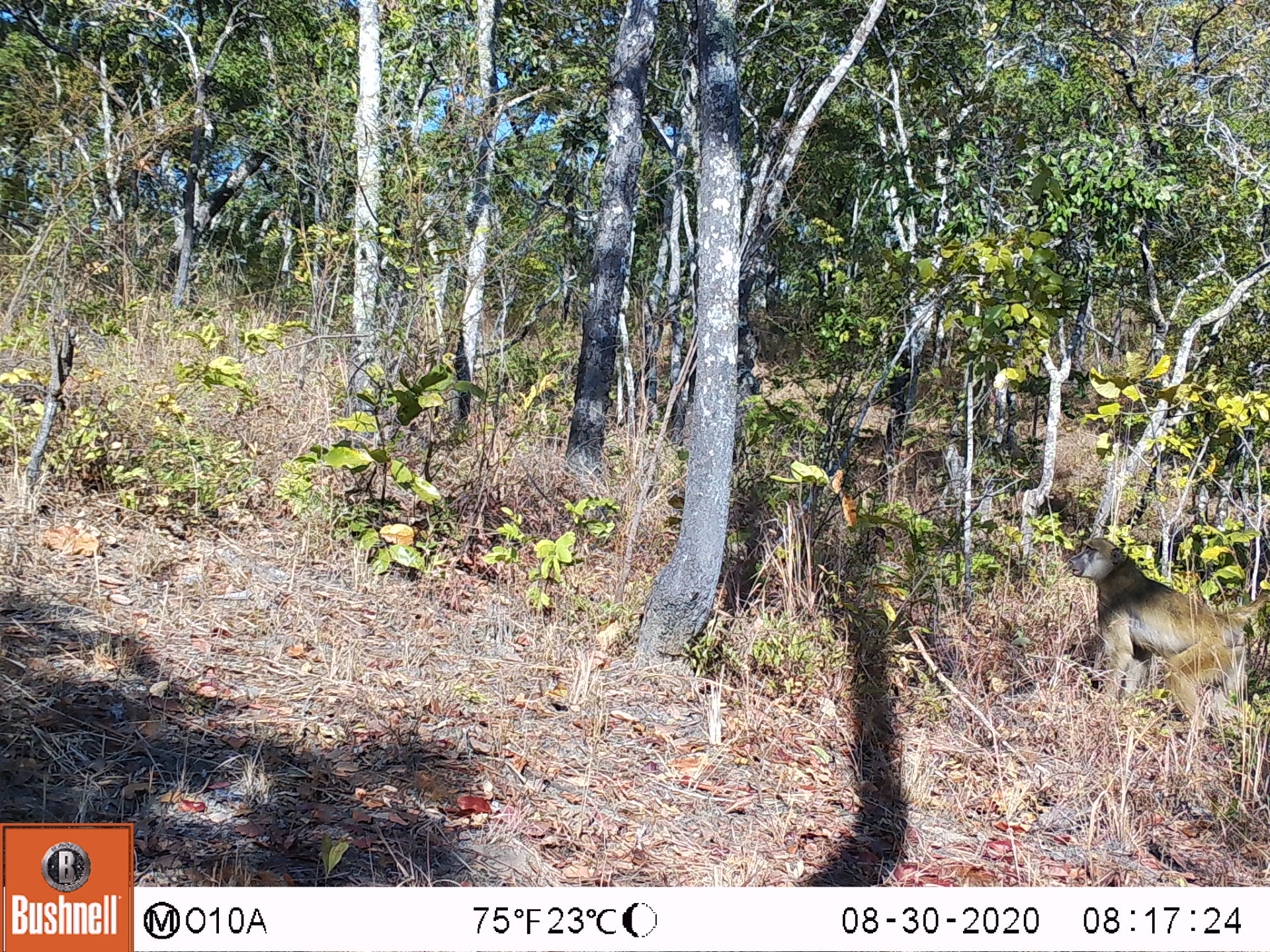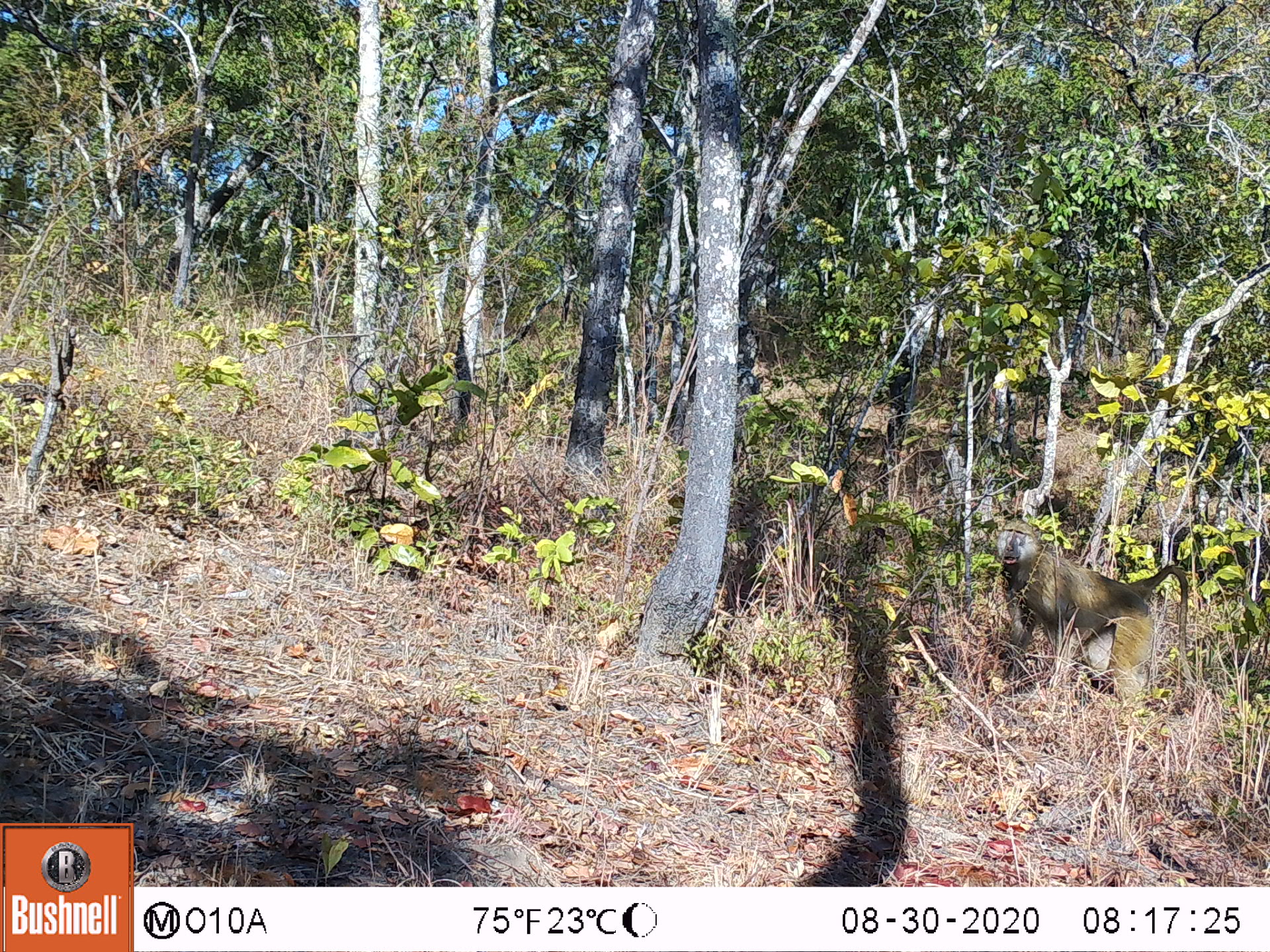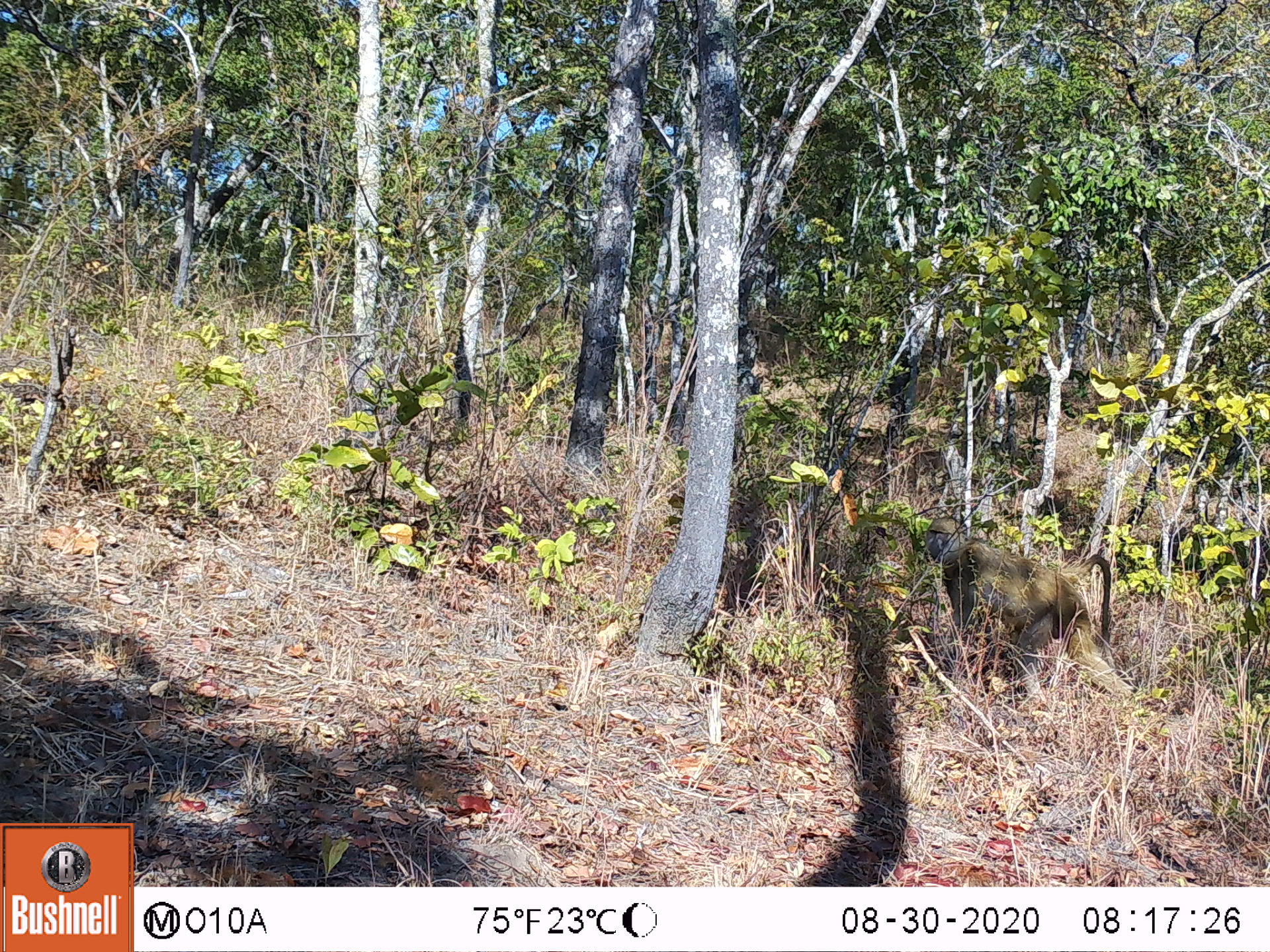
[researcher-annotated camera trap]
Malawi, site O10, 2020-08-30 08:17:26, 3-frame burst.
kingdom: Animalia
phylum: Chordata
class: Mammalia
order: Primates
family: Cercopithecidae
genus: Papio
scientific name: Papio cynocephalus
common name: yellow baboon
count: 1